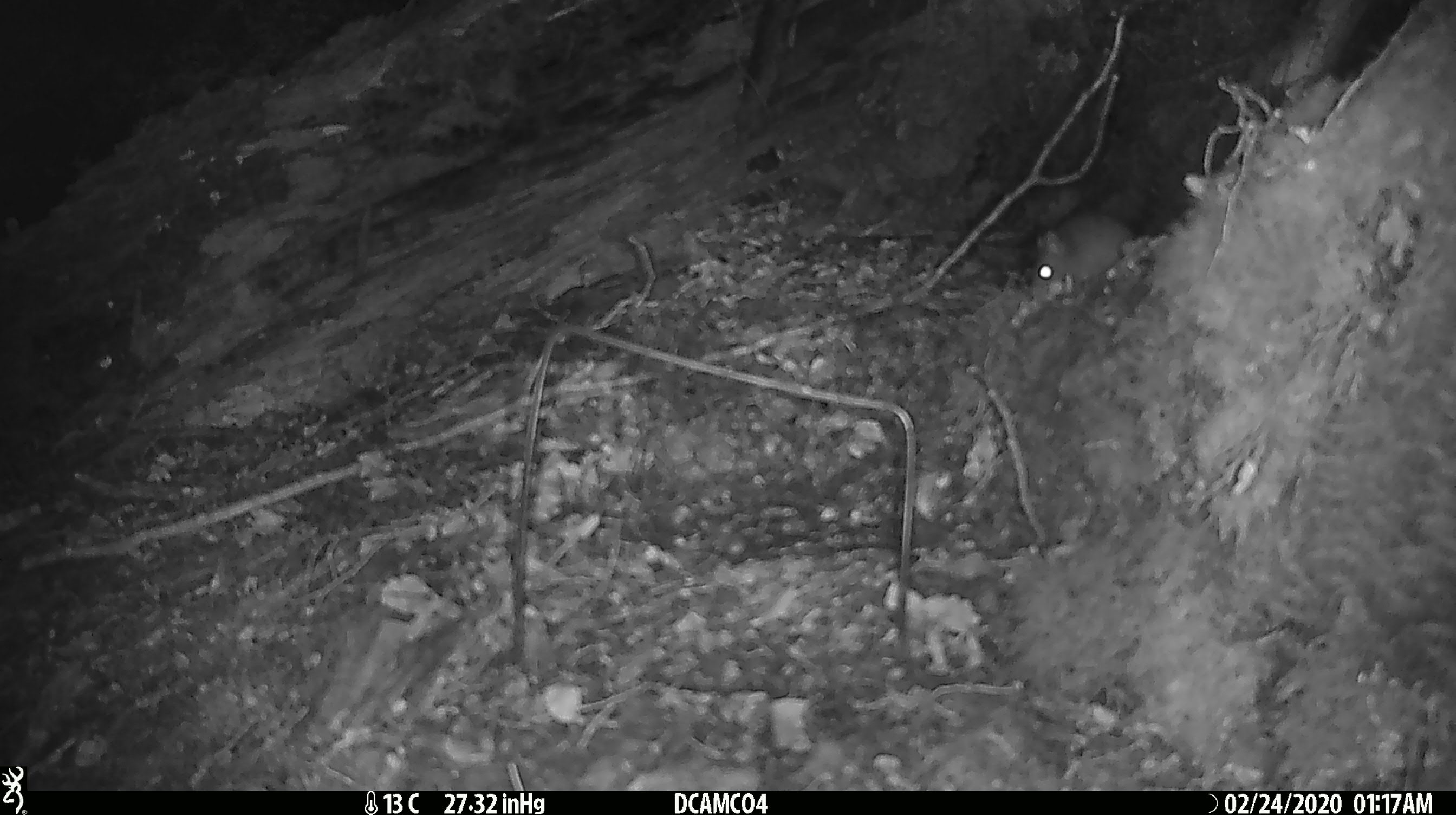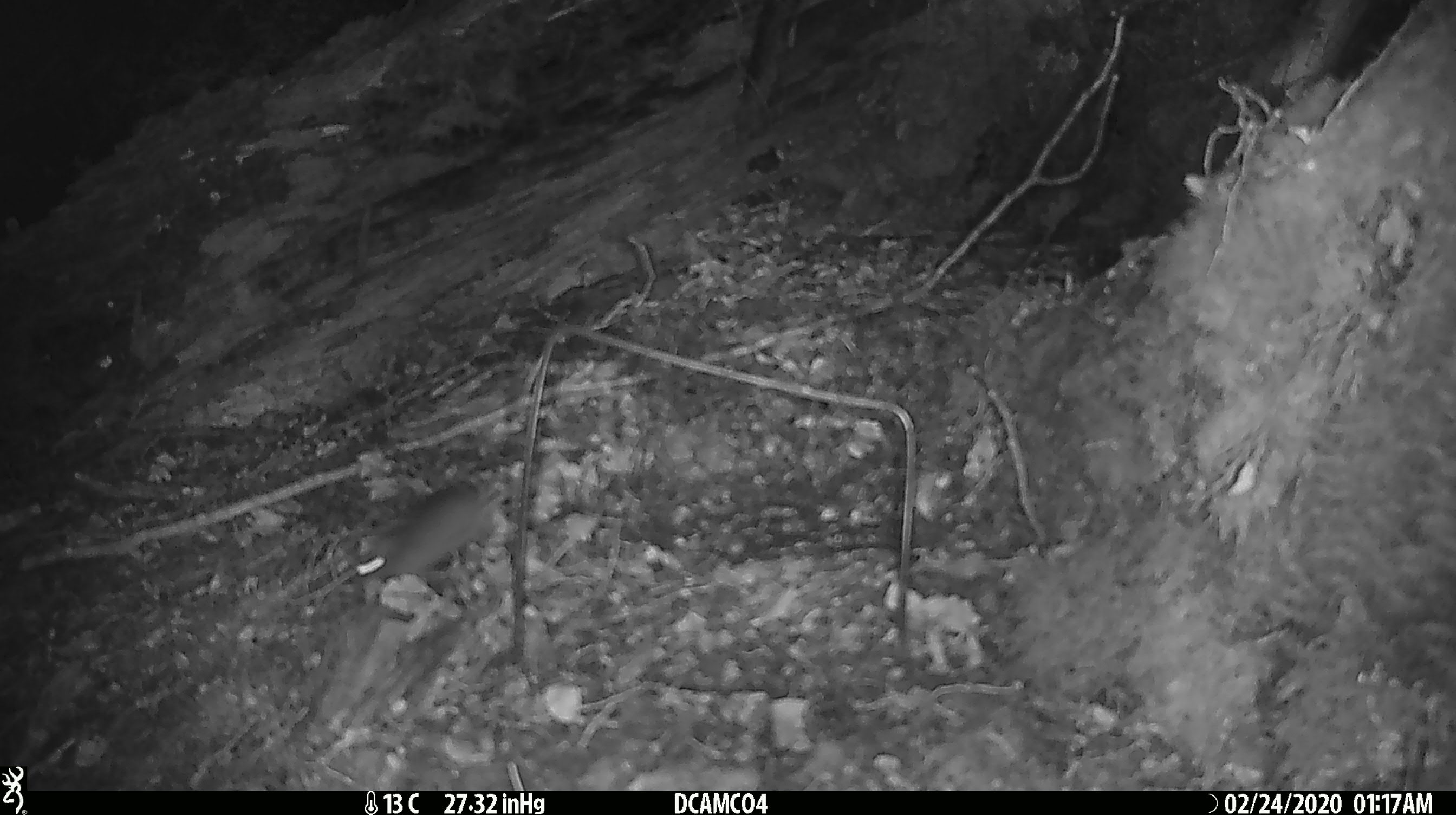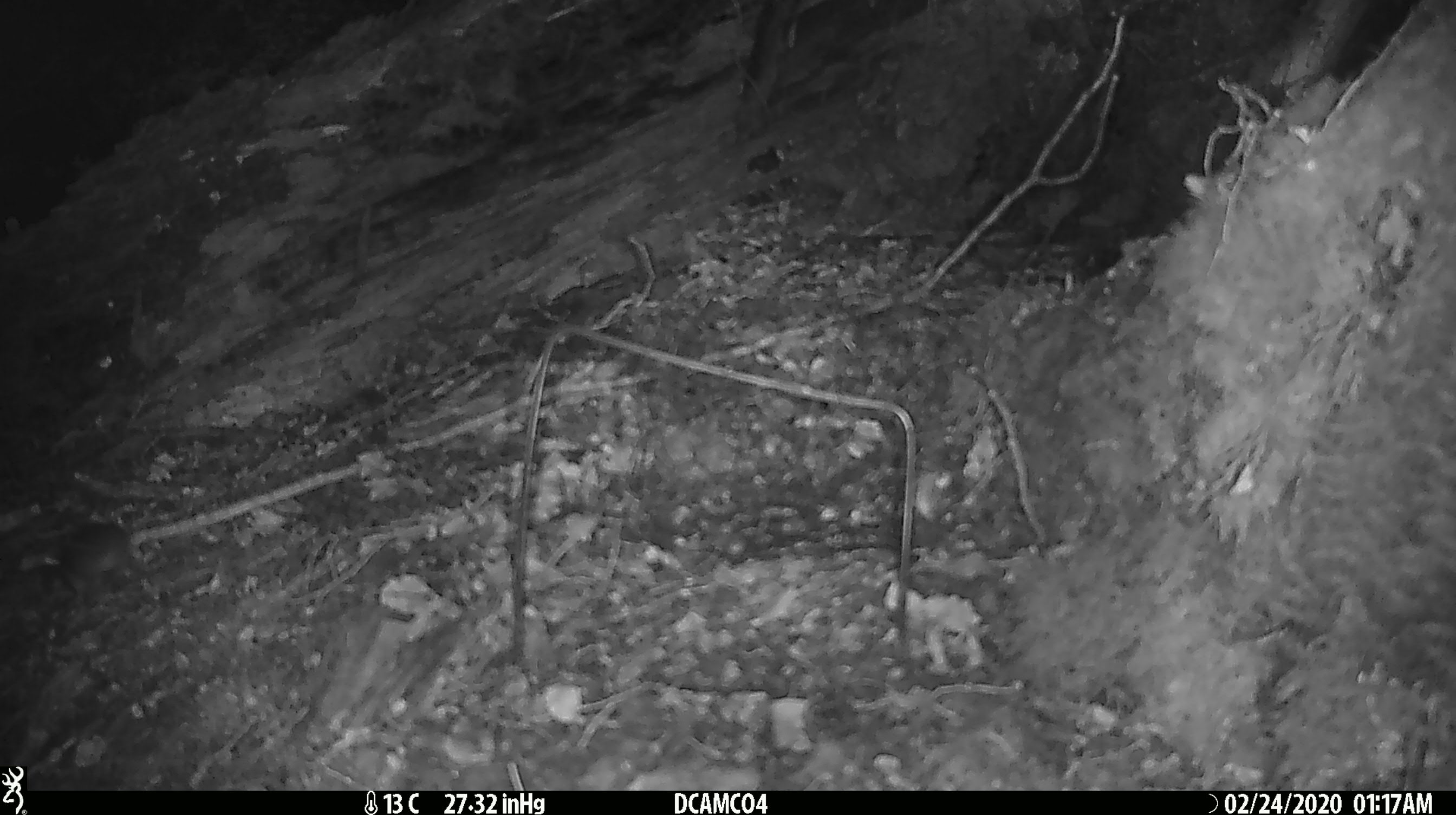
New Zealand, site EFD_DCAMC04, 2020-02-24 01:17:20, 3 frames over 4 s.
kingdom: Animalia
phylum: Chordata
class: Mammalia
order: Rodentia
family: Muridae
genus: Mus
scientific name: Mus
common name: mouse